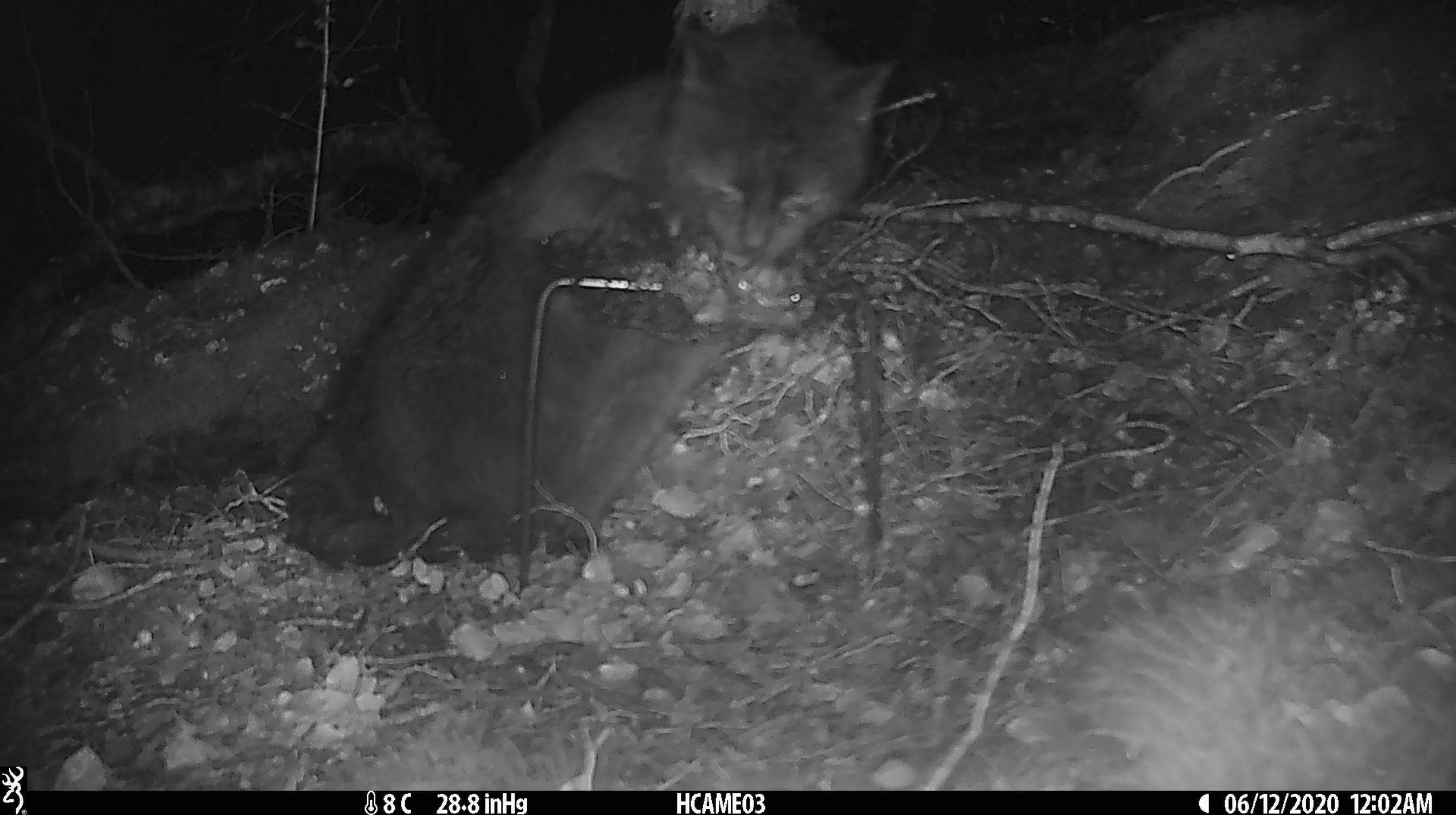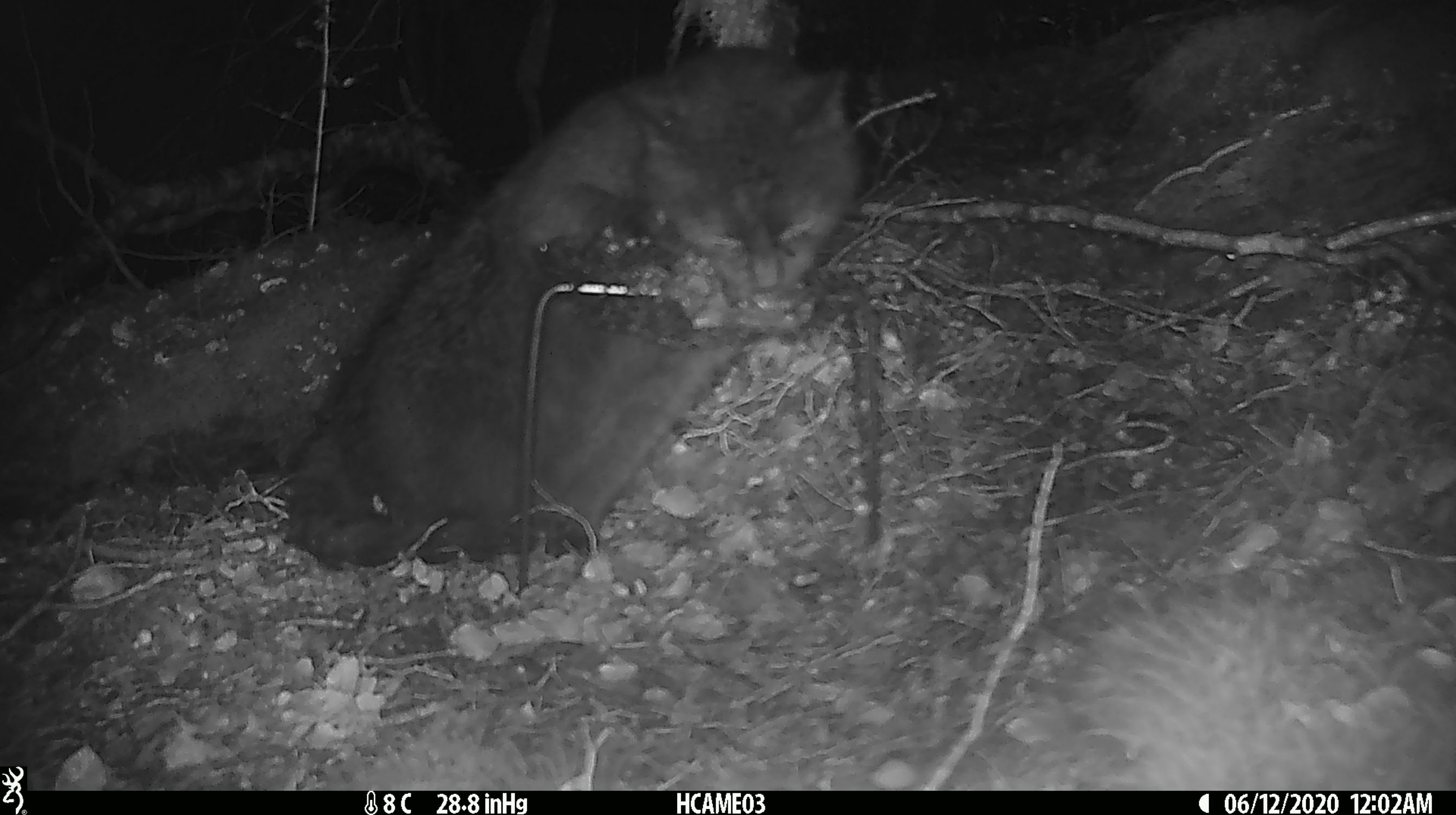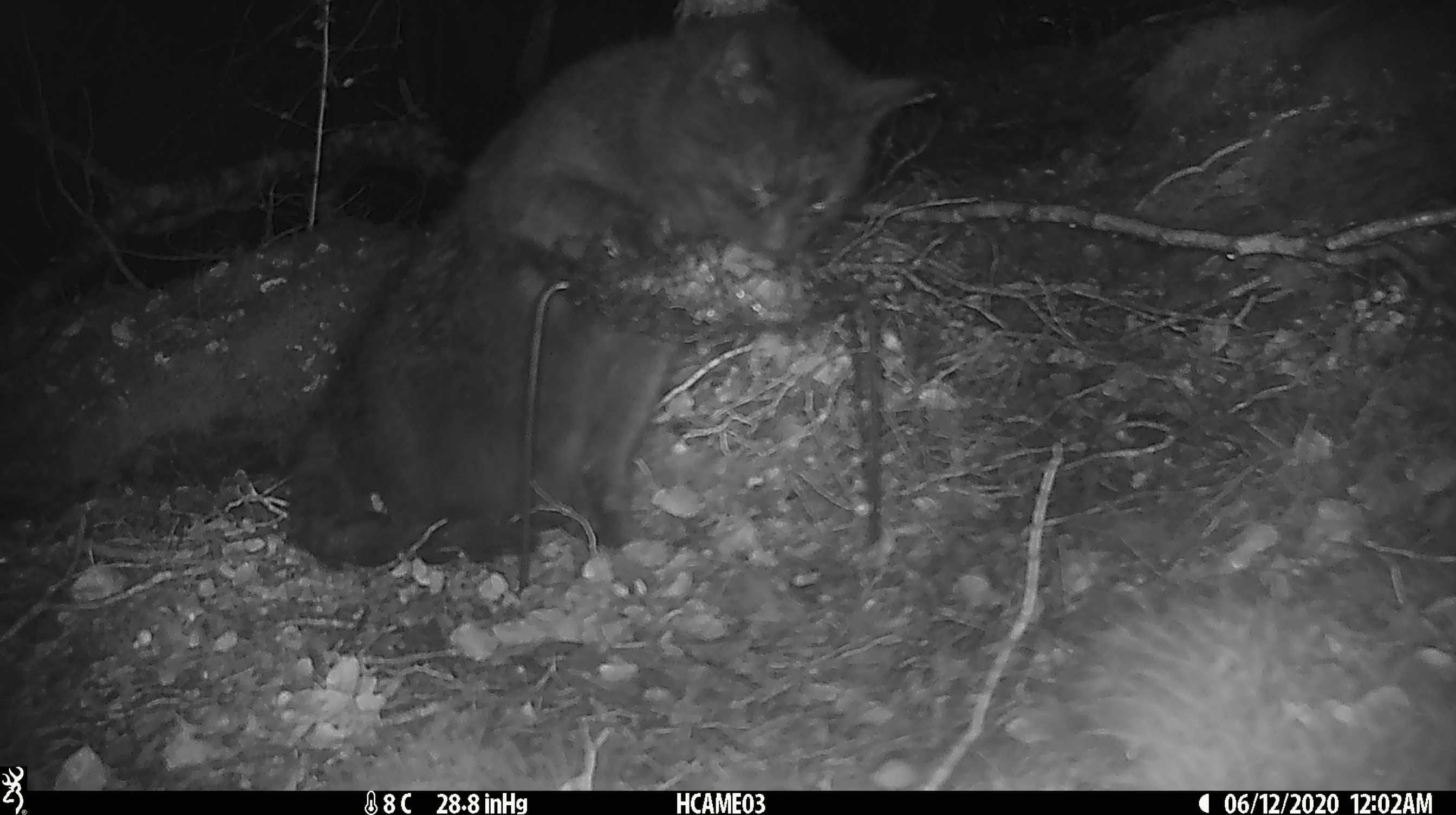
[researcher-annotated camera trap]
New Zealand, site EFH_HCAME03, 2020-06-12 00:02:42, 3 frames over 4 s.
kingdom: Animalia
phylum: Chordata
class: Mammalia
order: Carnivora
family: Felidae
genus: Felis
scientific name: Felis catus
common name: domestic cat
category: cat